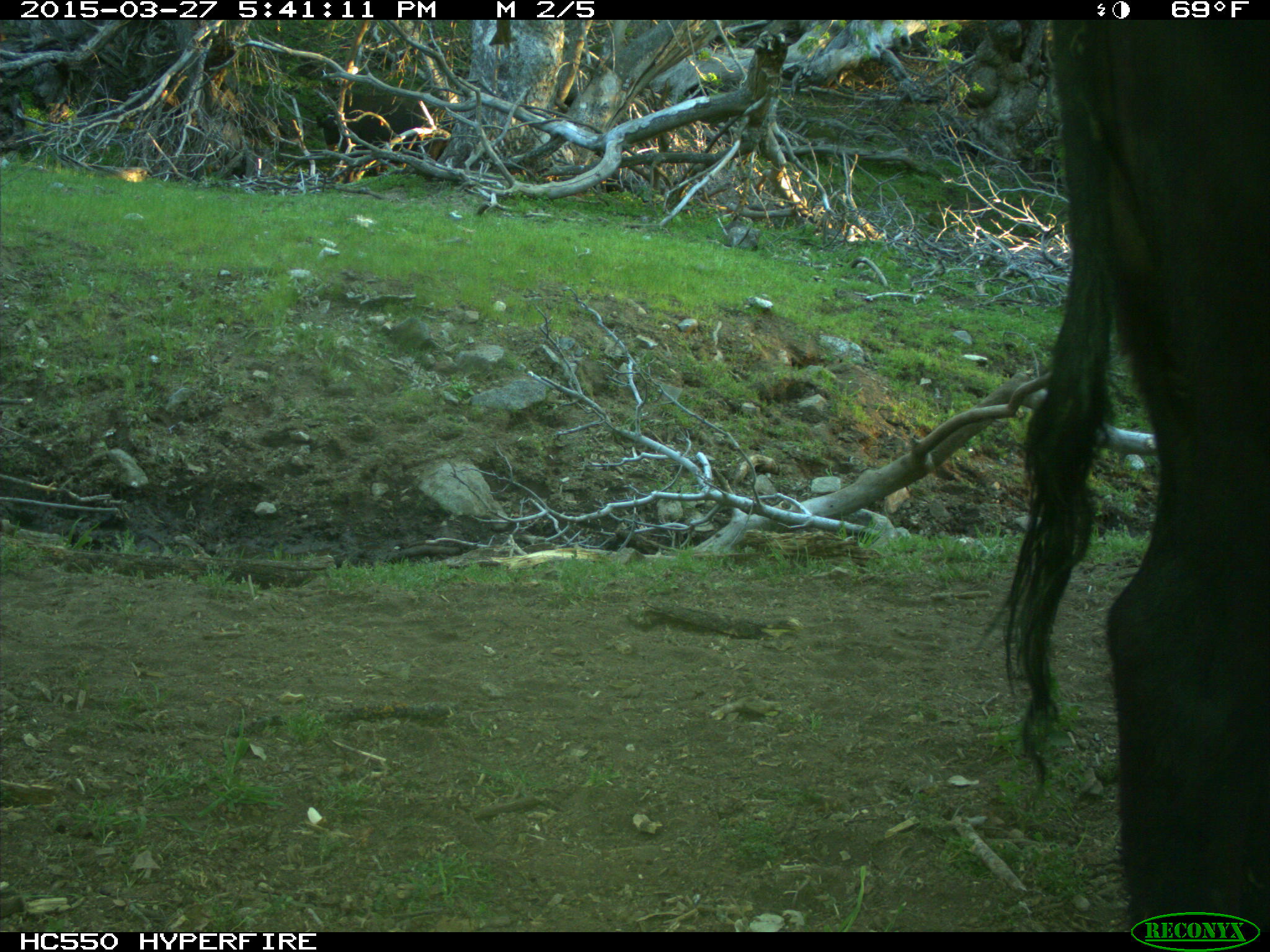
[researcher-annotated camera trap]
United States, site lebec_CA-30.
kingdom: Animalia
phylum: Chordata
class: Mammalia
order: Artiodactyla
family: Bovidae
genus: Bos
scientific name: Bos taurus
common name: domestic cow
Bos taurus (domestic cow).